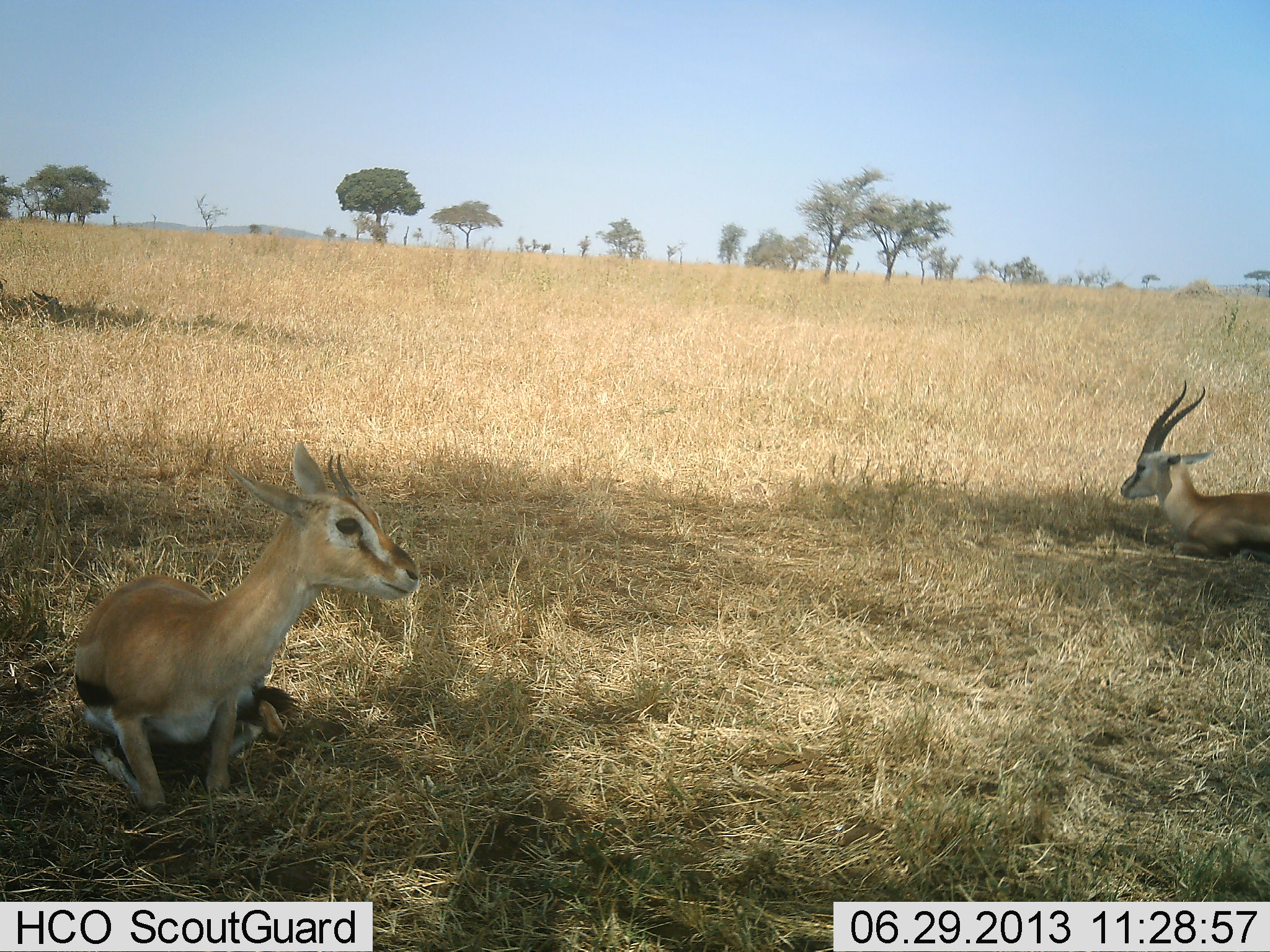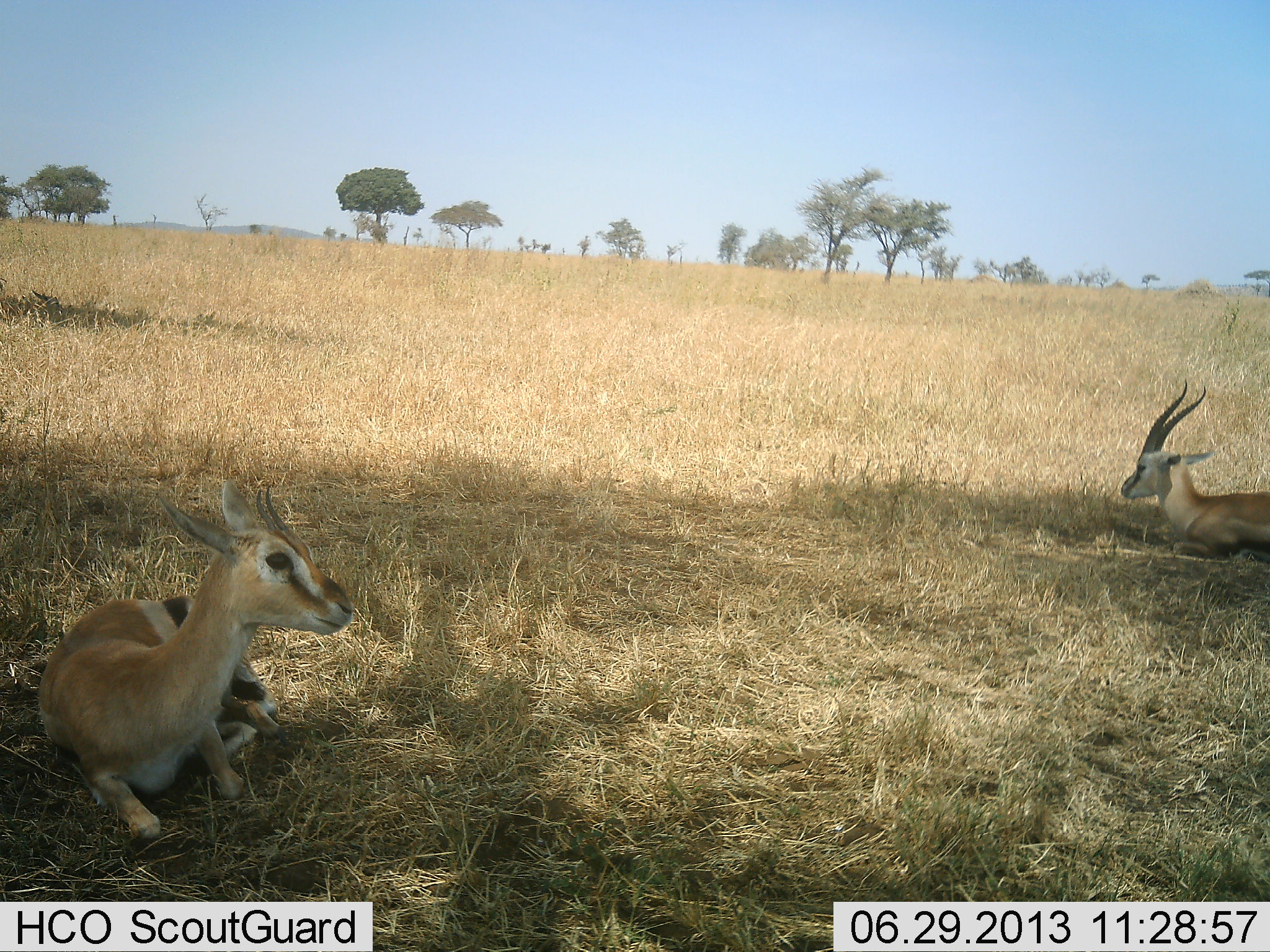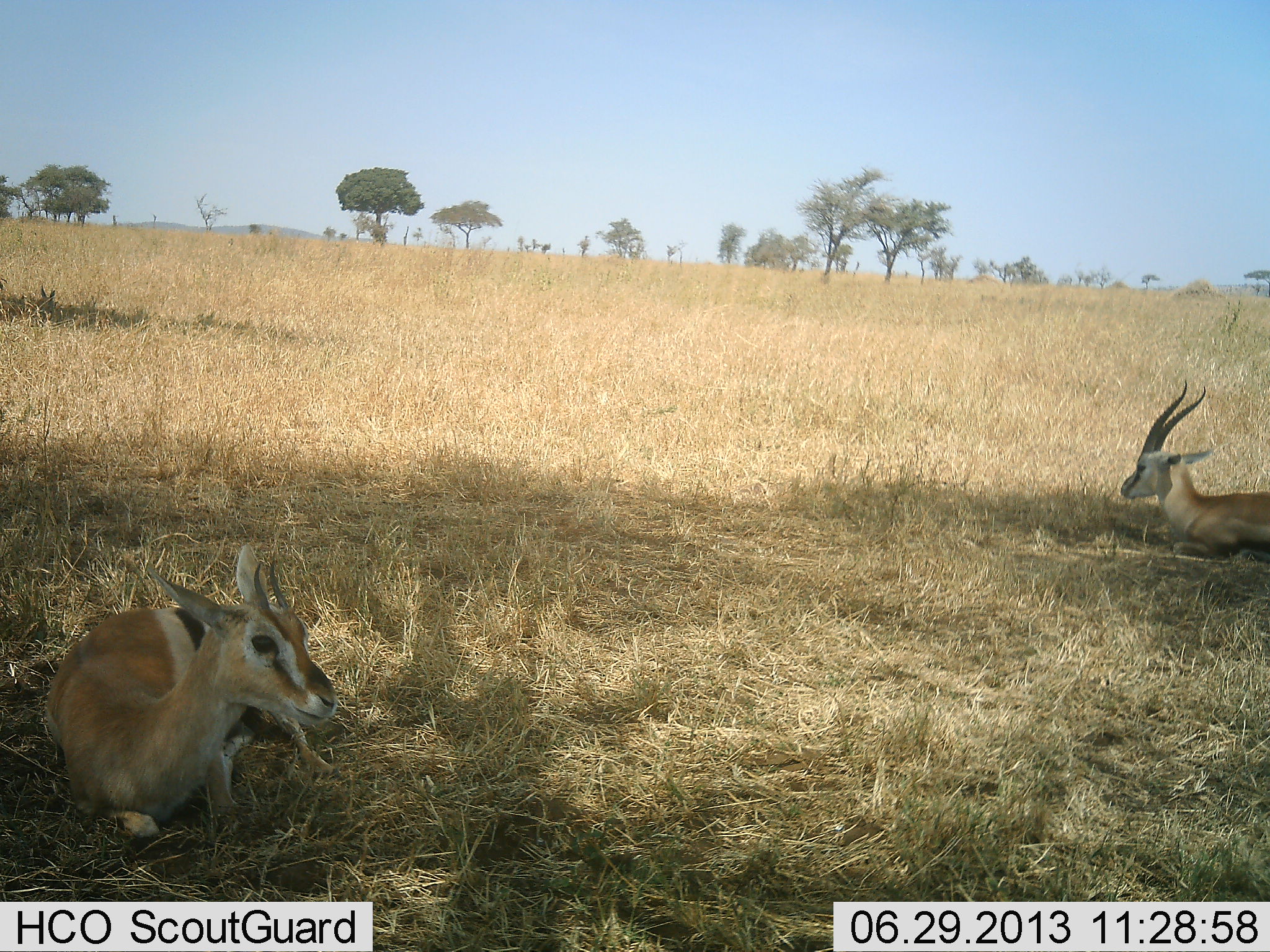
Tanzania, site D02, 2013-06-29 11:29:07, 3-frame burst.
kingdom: Animalia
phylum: Chordata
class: Mammalia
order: Artiodactyla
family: Bovidae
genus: Eudorcas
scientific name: Eudorcas thomsonii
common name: thomson's gazelle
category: gazellethomsons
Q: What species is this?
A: Gazellethomsons (thomson's gazelle) (Eudorcas thomsonii).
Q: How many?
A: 2.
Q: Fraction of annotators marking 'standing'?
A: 10%.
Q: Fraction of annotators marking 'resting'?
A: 100%.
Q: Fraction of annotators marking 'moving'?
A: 0%.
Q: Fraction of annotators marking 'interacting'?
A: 0%.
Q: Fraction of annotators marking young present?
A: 0%.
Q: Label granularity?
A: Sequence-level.